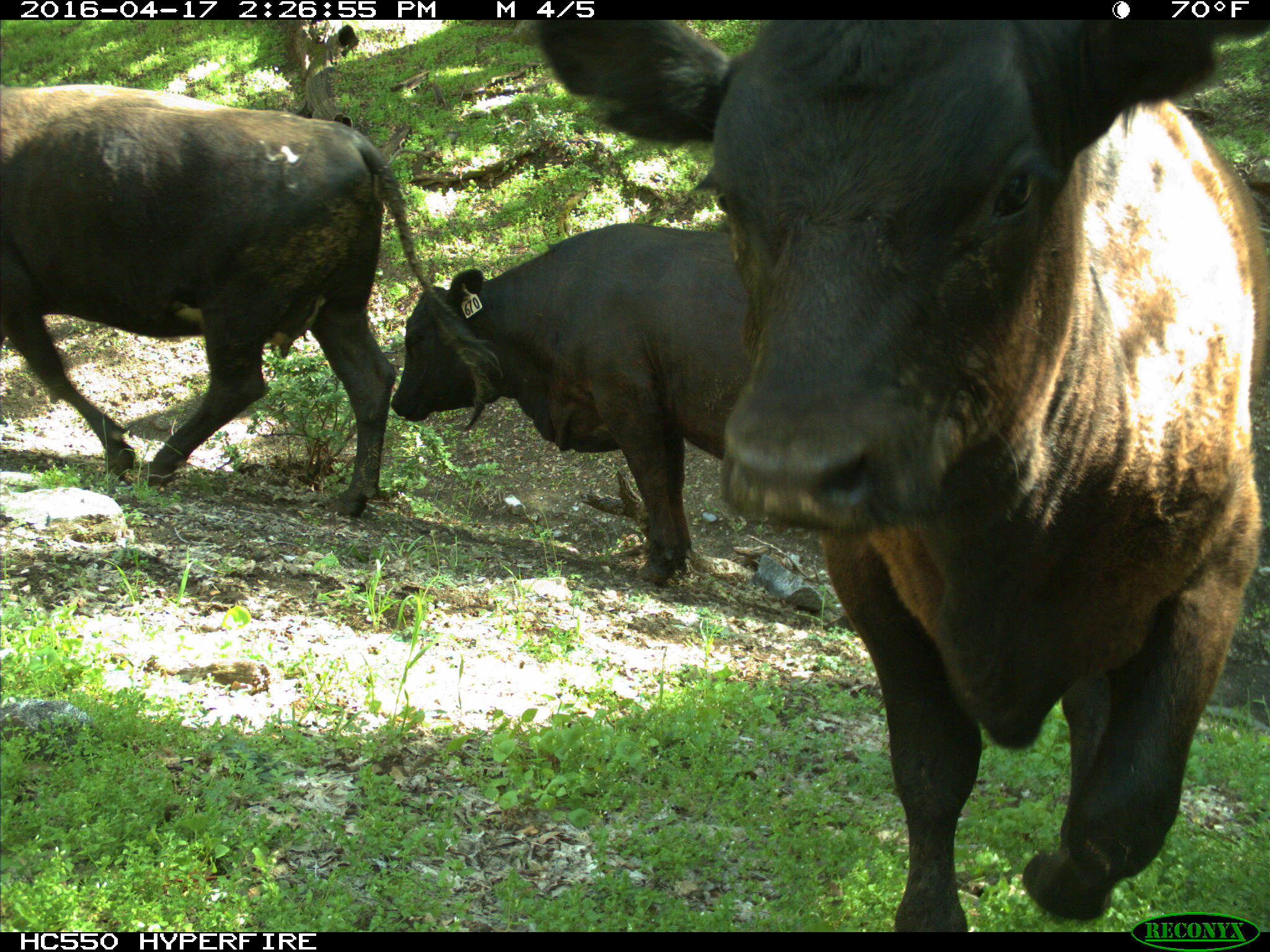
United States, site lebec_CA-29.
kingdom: Animalia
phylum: Chordata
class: Mammalia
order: Artiodactyla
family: Bovidae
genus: Bos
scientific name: Bos taurus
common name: domestic cow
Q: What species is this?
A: Bos taurus (domestic cow).